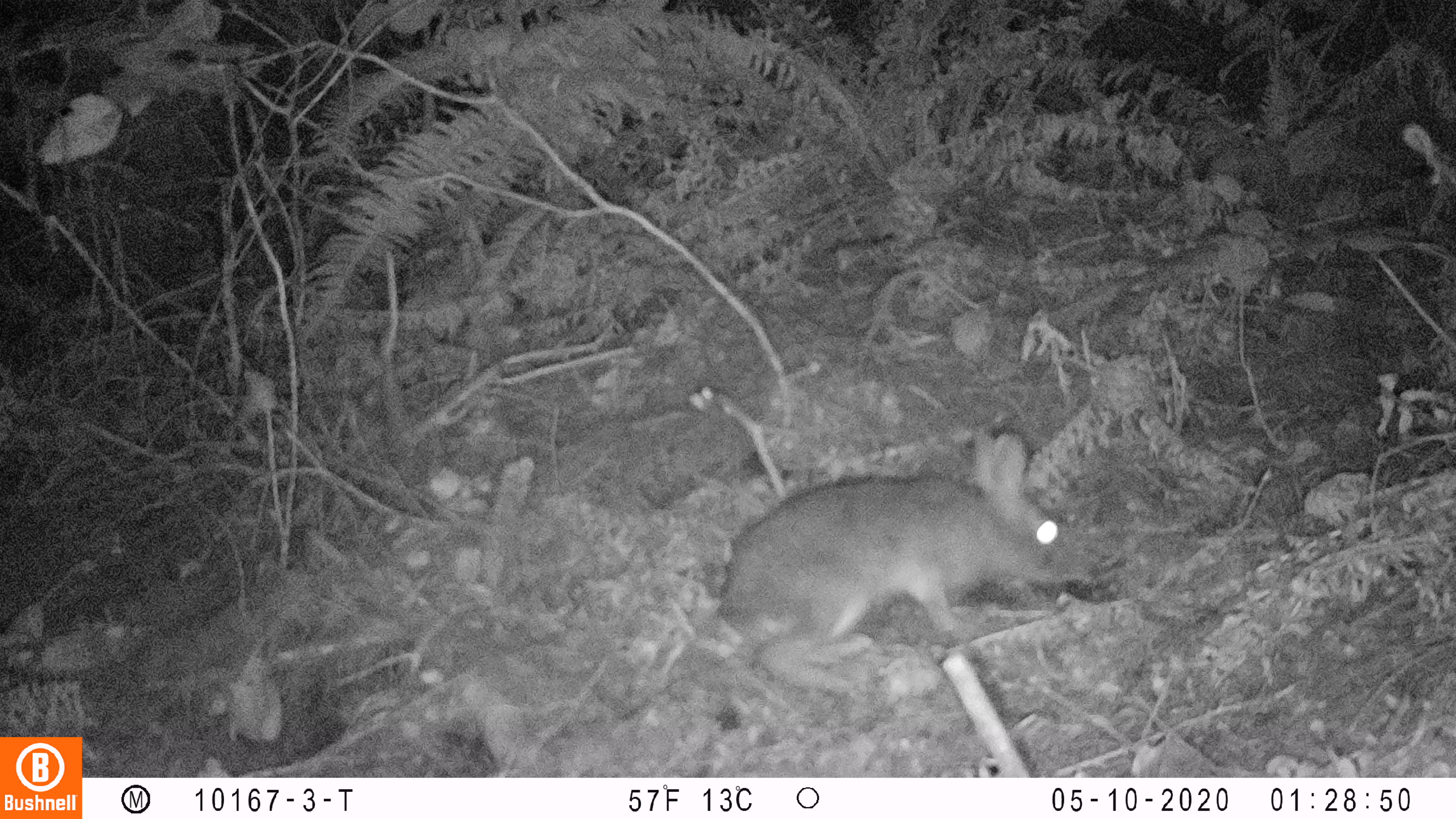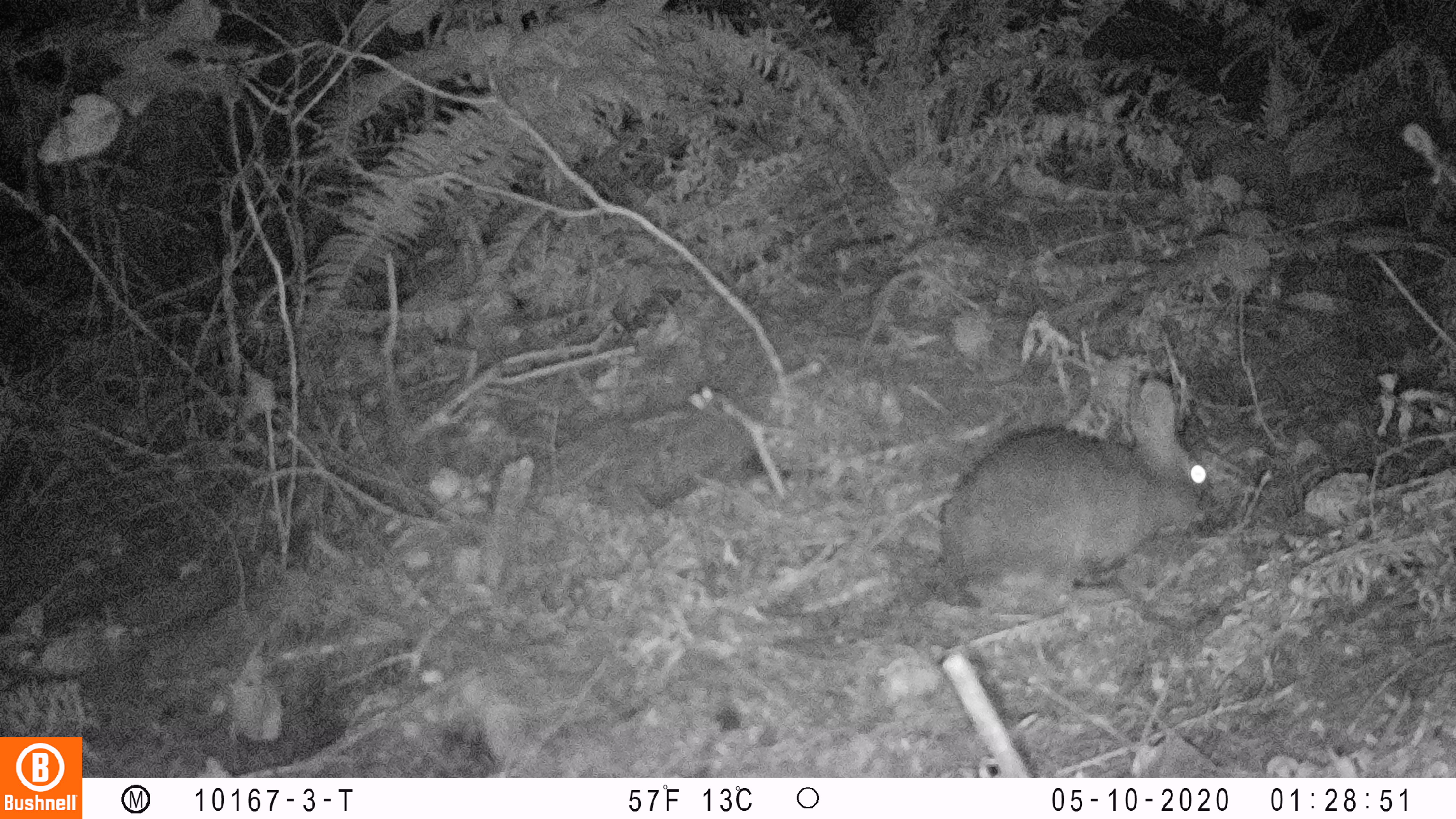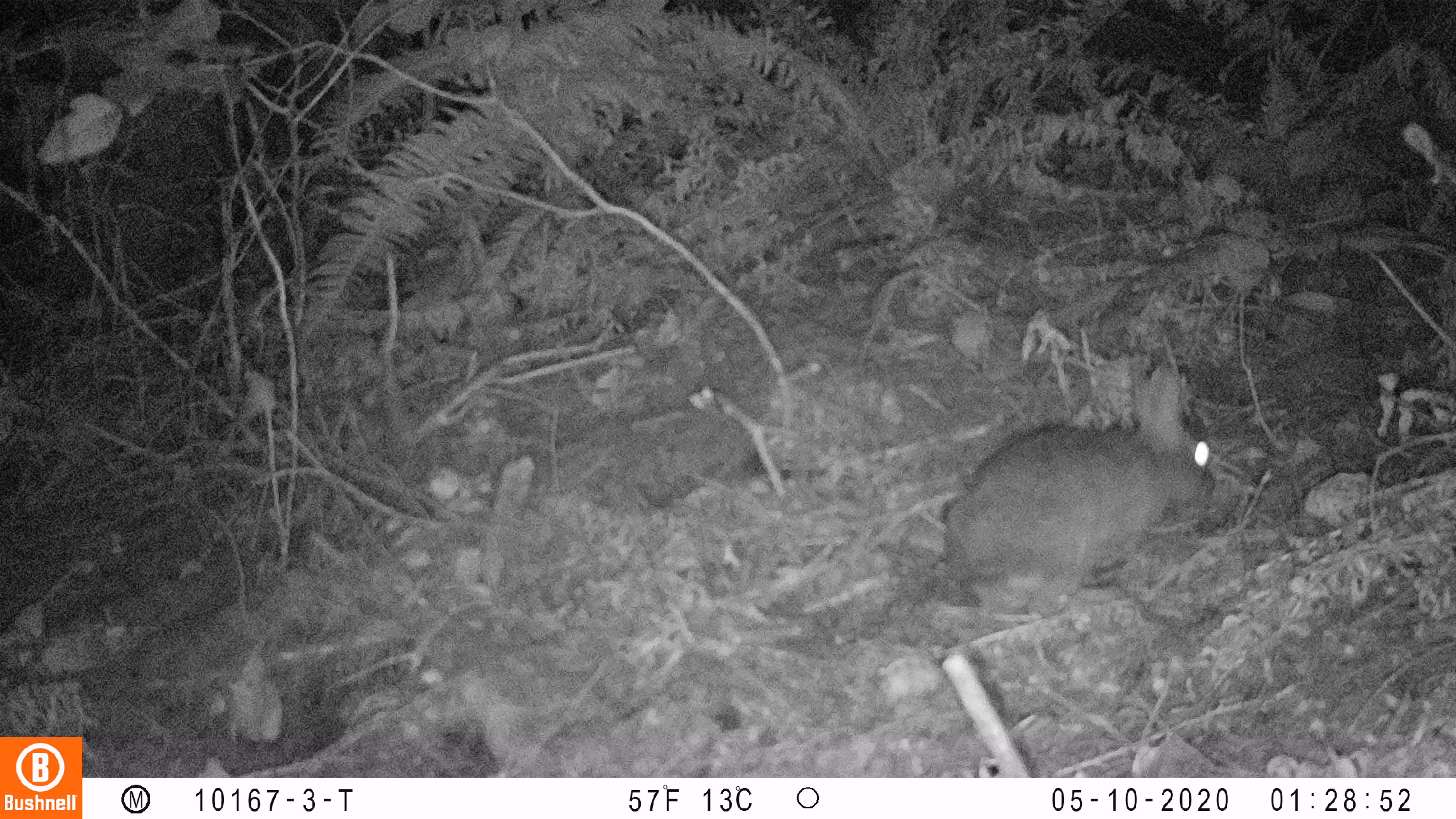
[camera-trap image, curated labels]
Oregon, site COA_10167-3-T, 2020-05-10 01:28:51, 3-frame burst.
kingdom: Animalia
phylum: Chordata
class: Mammalia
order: Lagomorpha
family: Leporidae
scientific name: Leporidae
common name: hares and rabbits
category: leporidae family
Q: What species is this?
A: Leporidae family (hares and rabbits) (Leporidae).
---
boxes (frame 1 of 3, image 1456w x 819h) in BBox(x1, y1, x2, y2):
leporidae family: BBox(698, 415, 1095, 693)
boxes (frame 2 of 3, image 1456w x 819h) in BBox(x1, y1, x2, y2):
leporidae family: BBox(928, 366, 1226, 618)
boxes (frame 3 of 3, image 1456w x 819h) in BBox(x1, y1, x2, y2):
leporidae family: BBox(928, 349, 1222, 609)